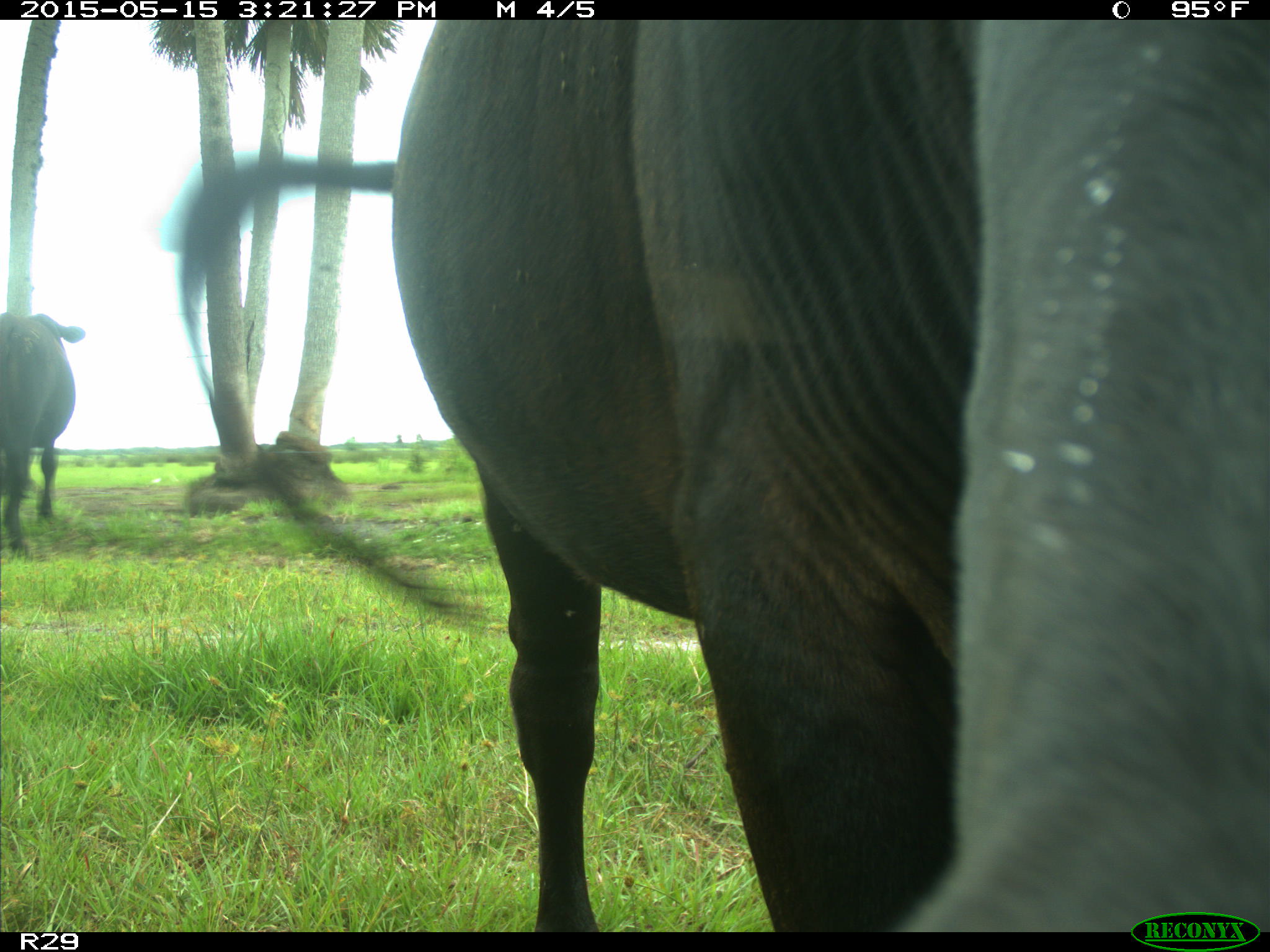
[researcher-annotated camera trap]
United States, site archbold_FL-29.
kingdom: Animalia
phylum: Chordata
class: Mammalia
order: Artiodactyla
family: Bovidae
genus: Bos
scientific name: Bos taurus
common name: domestic cow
Bos taurus (domestic cow).